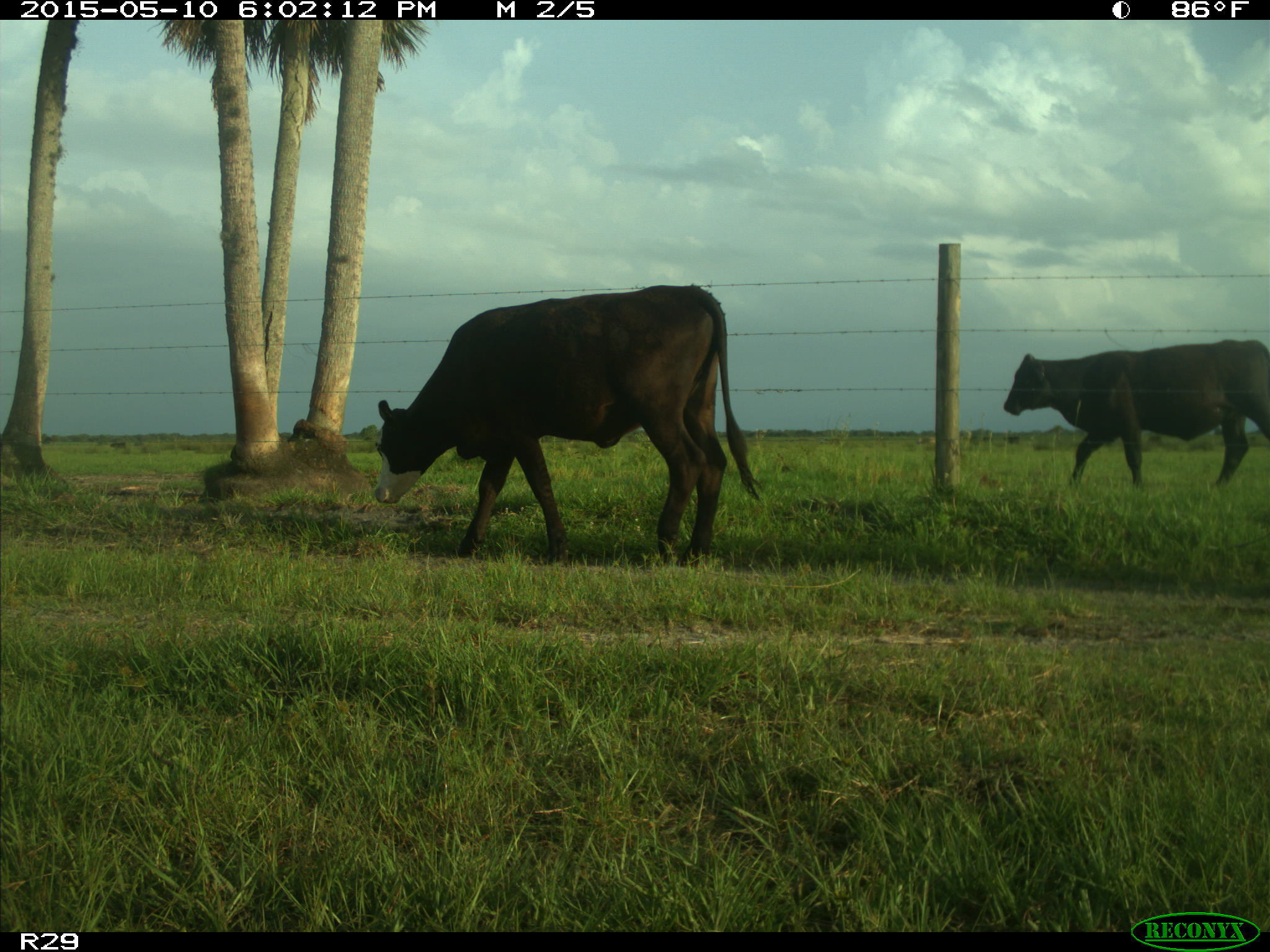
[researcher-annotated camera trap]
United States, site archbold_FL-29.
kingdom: Animalia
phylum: Chordata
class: Mammalia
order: Artiodactyla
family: Bovidae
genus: Bos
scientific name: Bos taurus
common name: domestic cow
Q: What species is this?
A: Bos taurus (domestic cow).